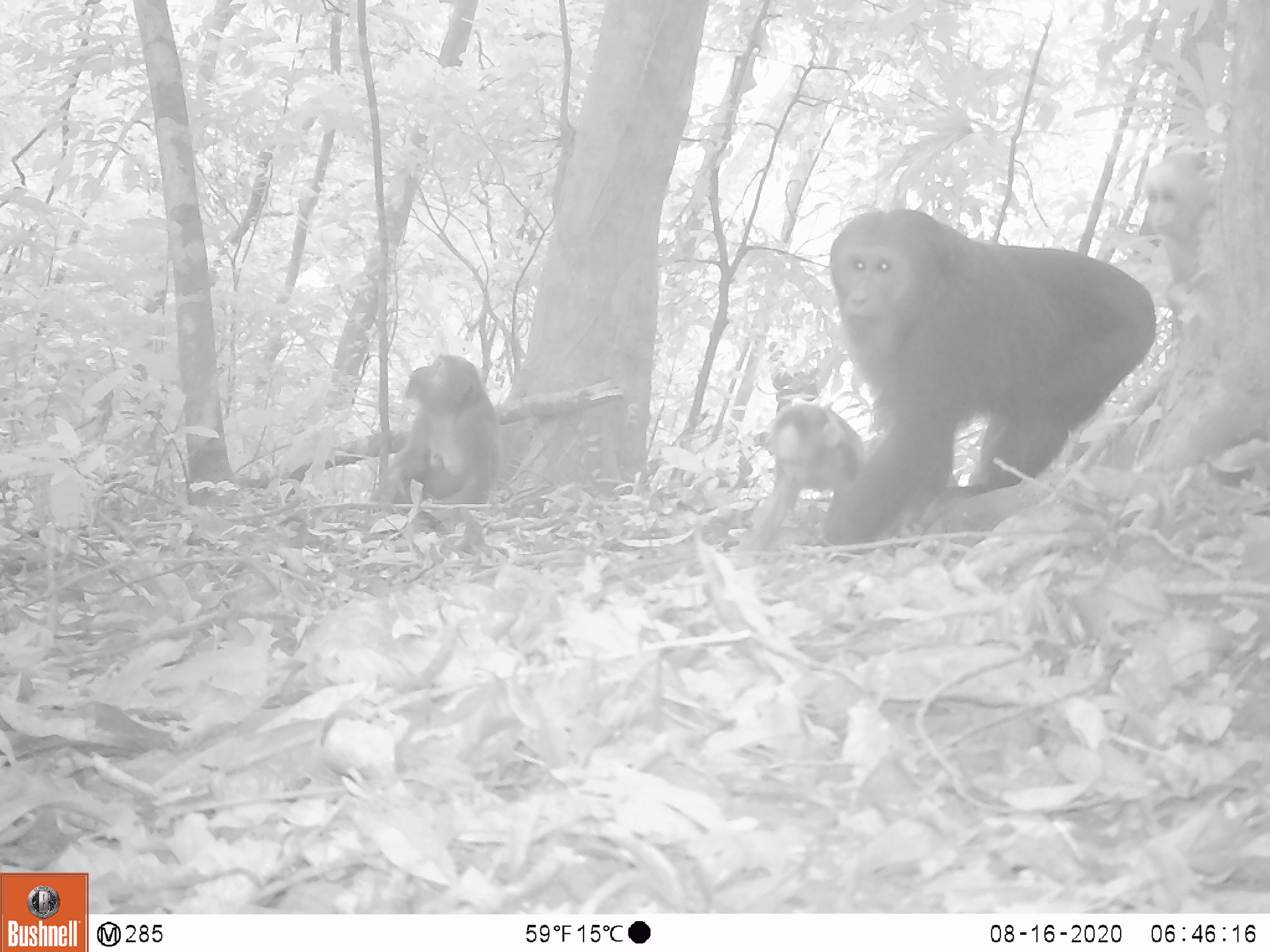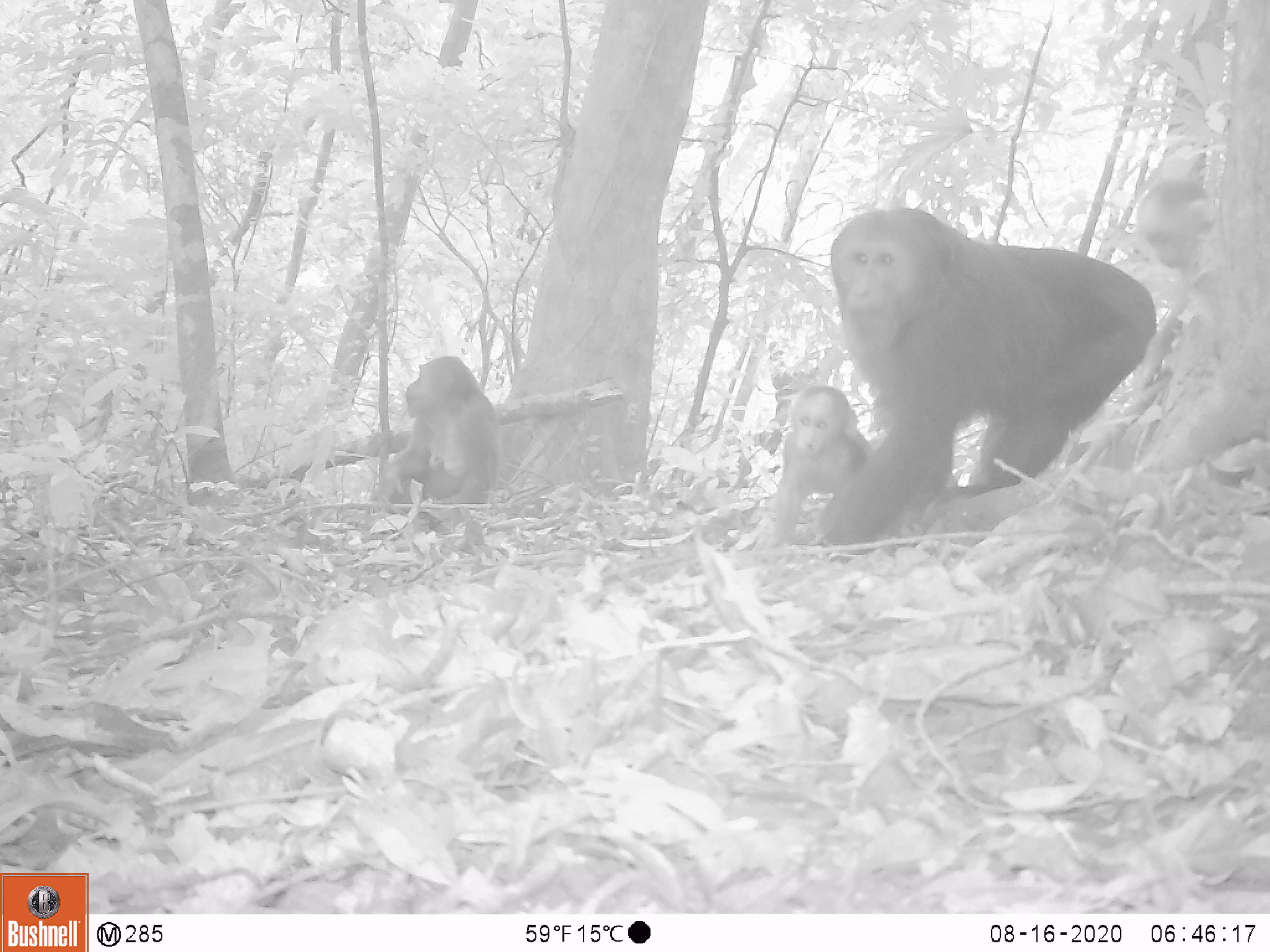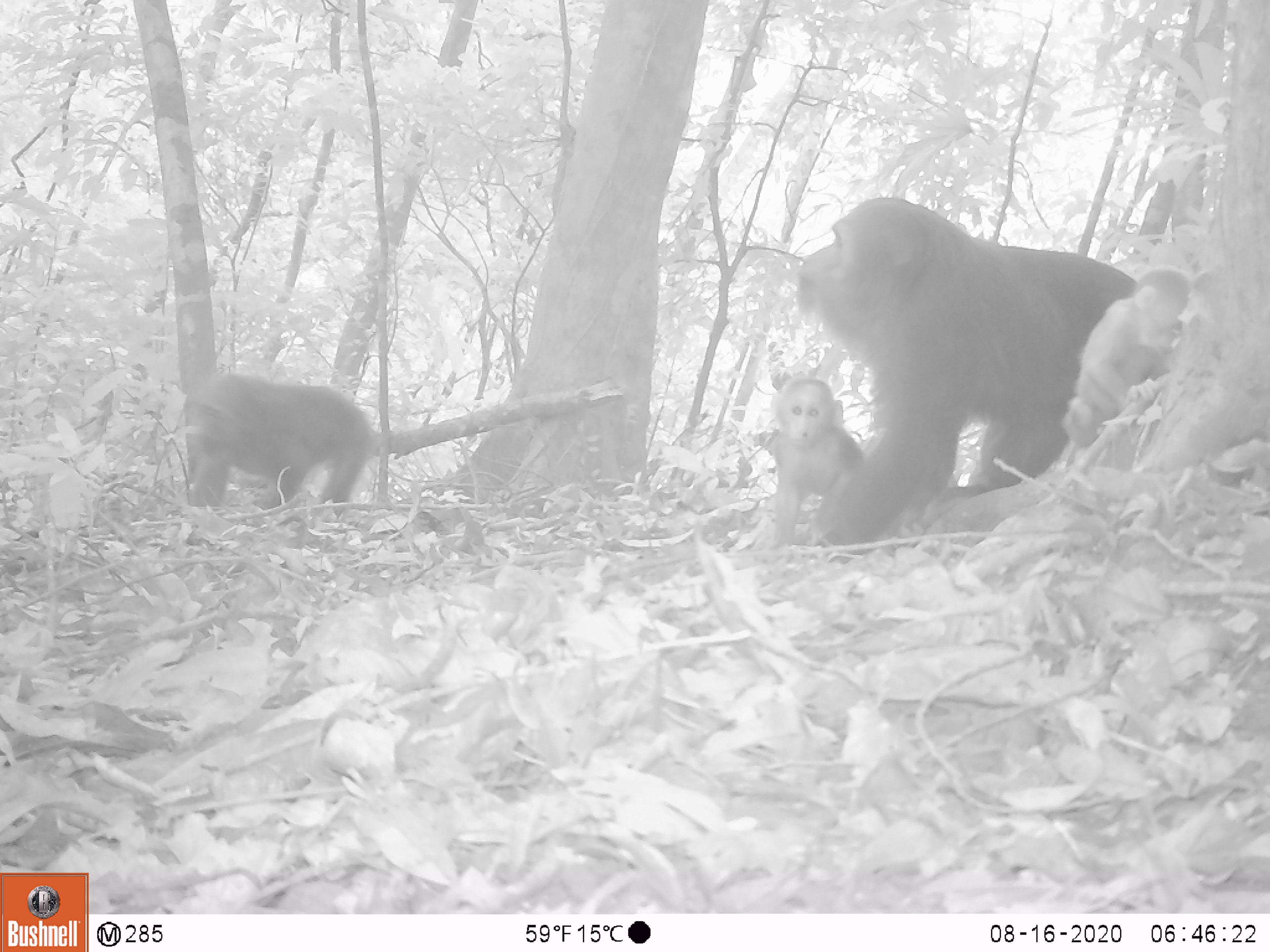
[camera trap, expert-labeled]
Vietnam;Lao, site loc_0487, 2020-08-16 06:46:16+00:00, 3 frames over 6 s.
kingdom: Animalia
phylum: Chordata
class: Mammalia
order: Primates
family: Cercopithecidae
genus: Macaca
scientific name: Macaca arctoides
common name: stump-tailed macaque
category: stump tailed macaque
Stump tailed macaque (stump-tailed macaque) (Macaca arctoides). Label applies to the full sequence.